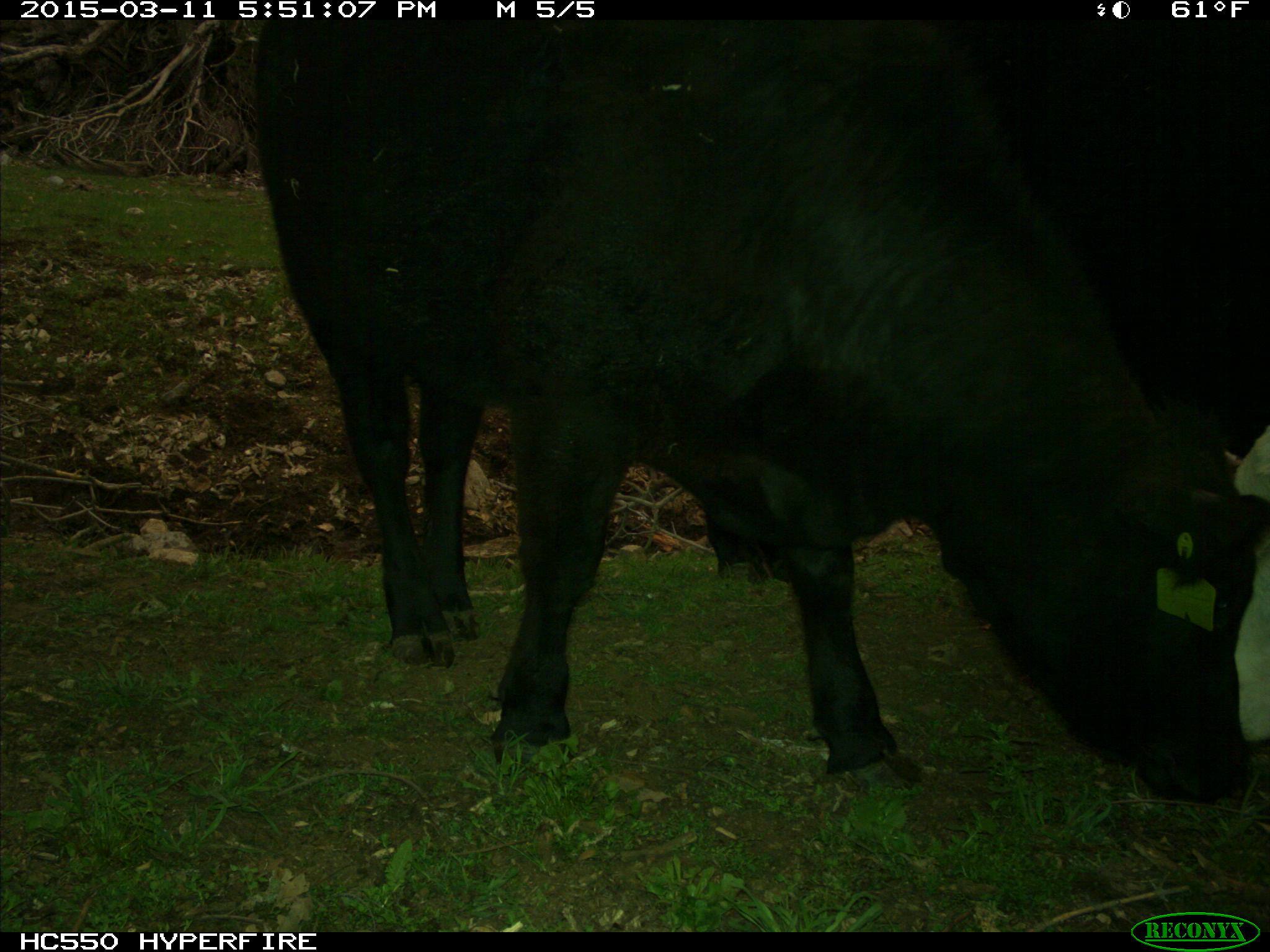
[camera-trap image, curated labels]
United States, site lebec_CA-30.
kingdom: Animalia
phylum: Chordata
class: Mammalia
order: Artiodactyla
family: Bovidae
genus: Bos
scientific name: Bos taurus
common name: domestic cow